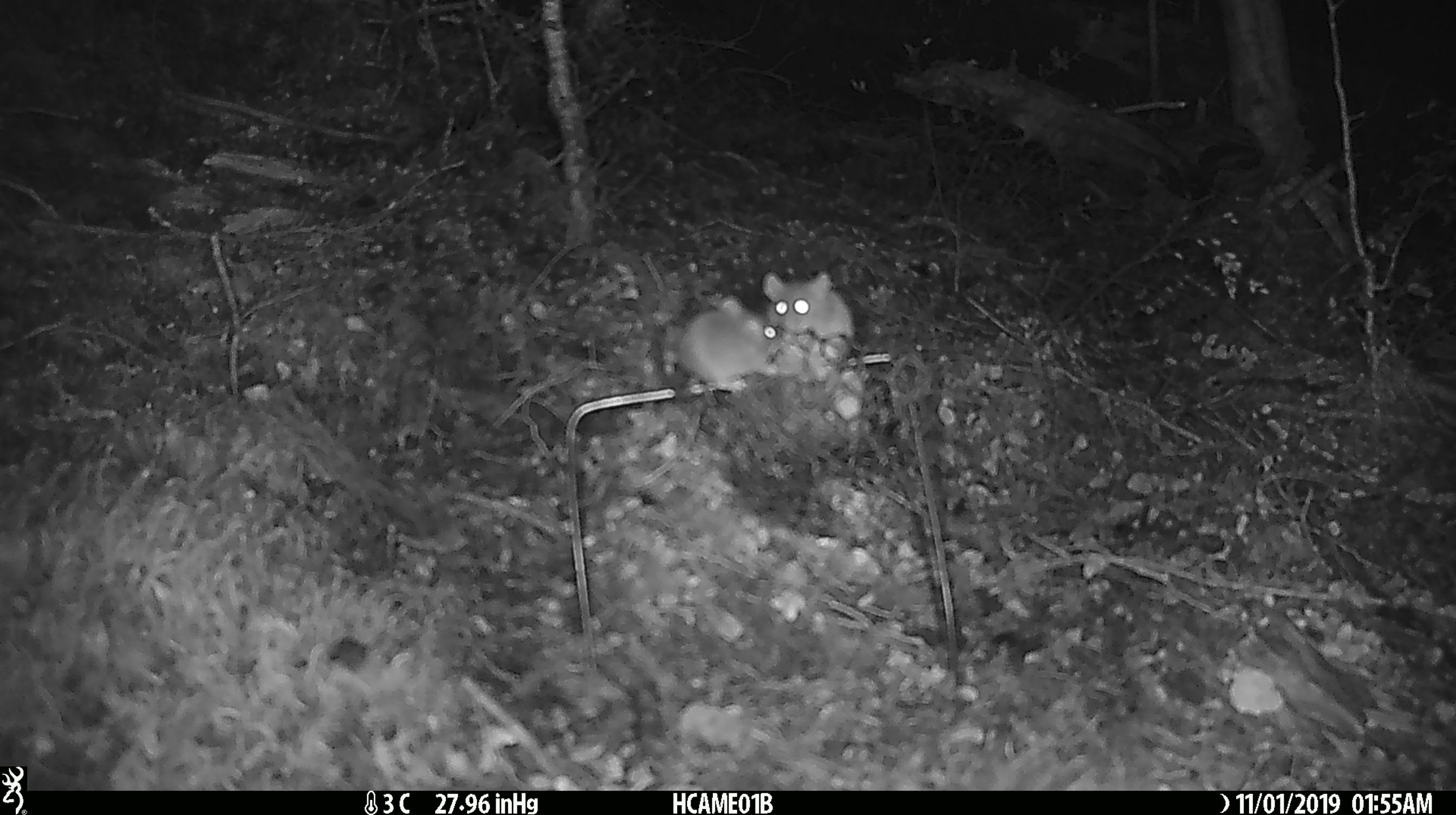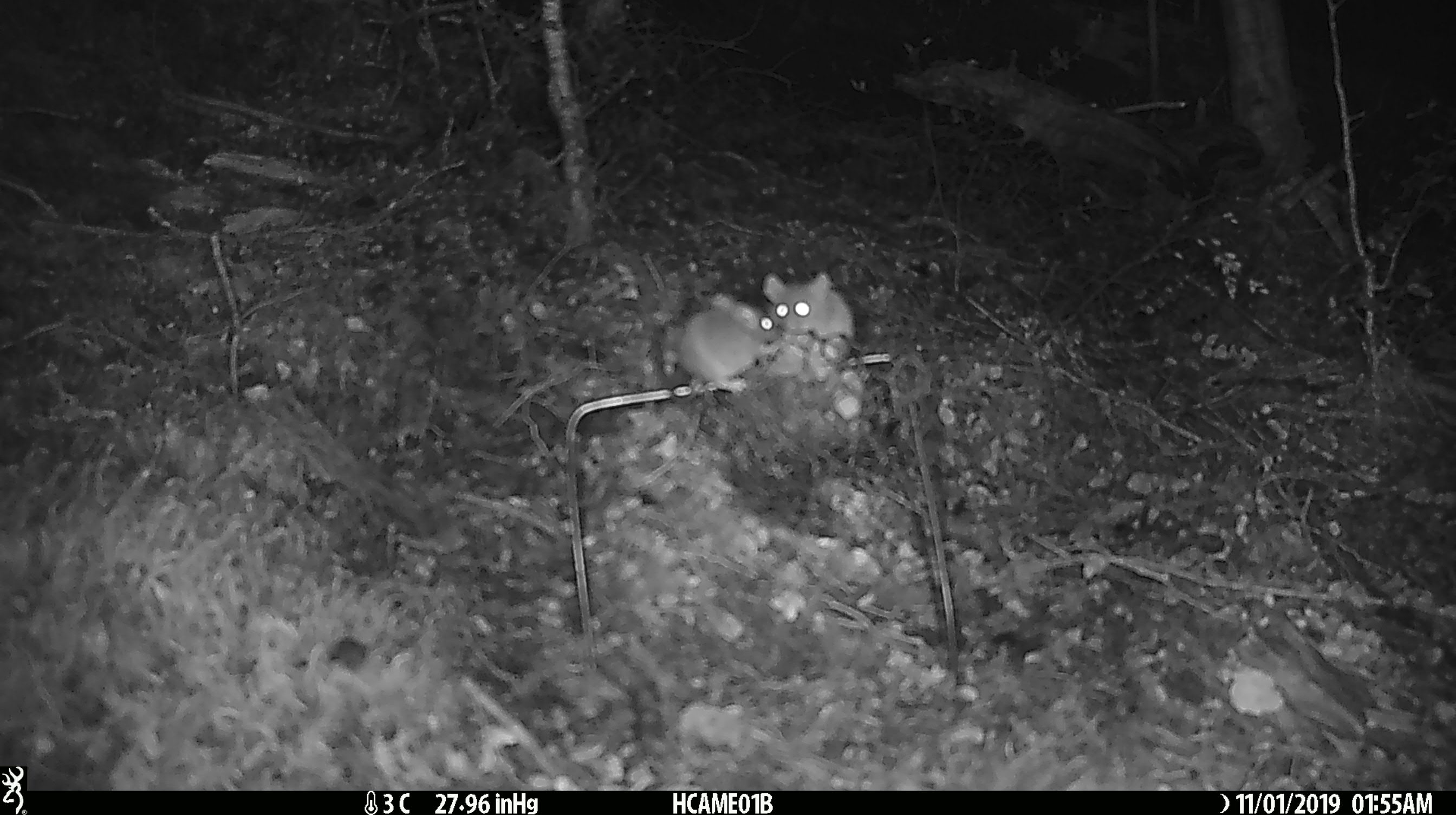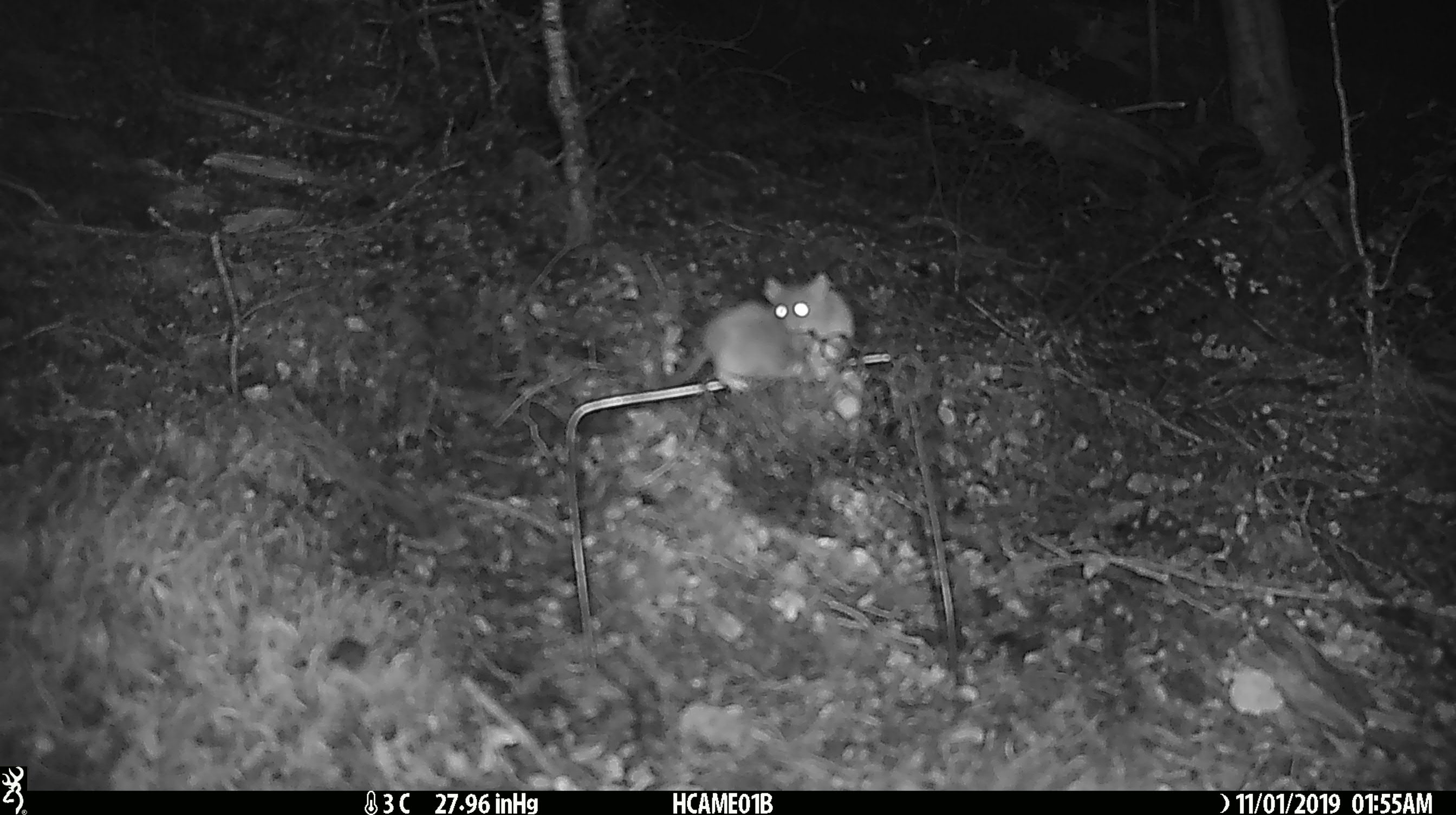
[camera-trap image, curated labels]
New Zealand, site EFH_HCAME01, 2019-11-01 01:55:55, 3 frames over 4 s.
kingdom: Animalia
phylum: Chordata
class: Mammalia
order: Rodentia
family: Muridae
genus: Mus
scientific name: Mus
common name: mouse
Mouse (Mus).